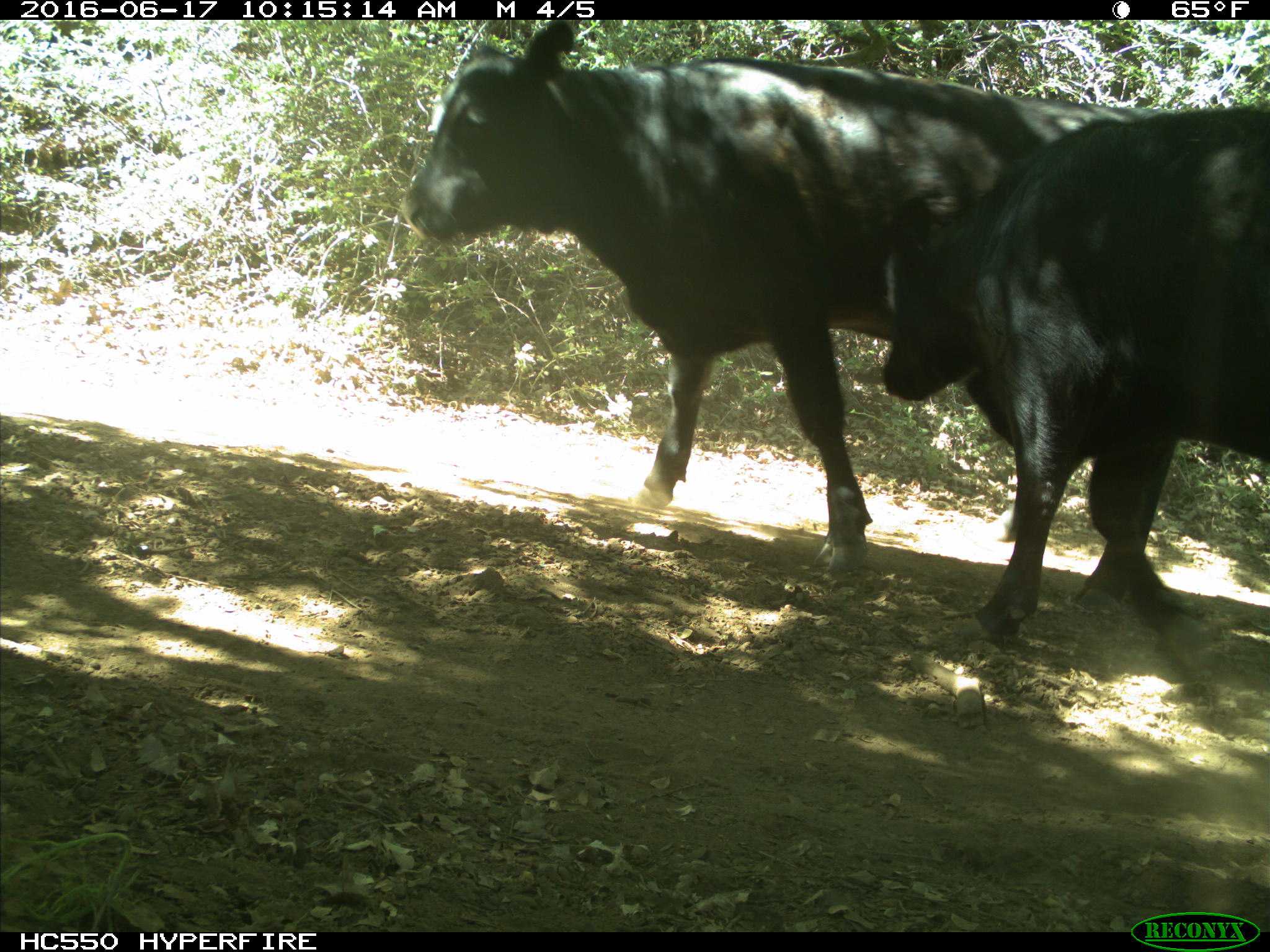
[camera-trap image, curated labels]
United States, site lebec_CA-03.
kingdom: Animalia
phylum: Chordata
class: Mammalia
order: Artiodactyla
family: Bovidae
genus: Bos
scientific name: Bos taurus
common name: domestic cow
Bos taurus (domestic cow).